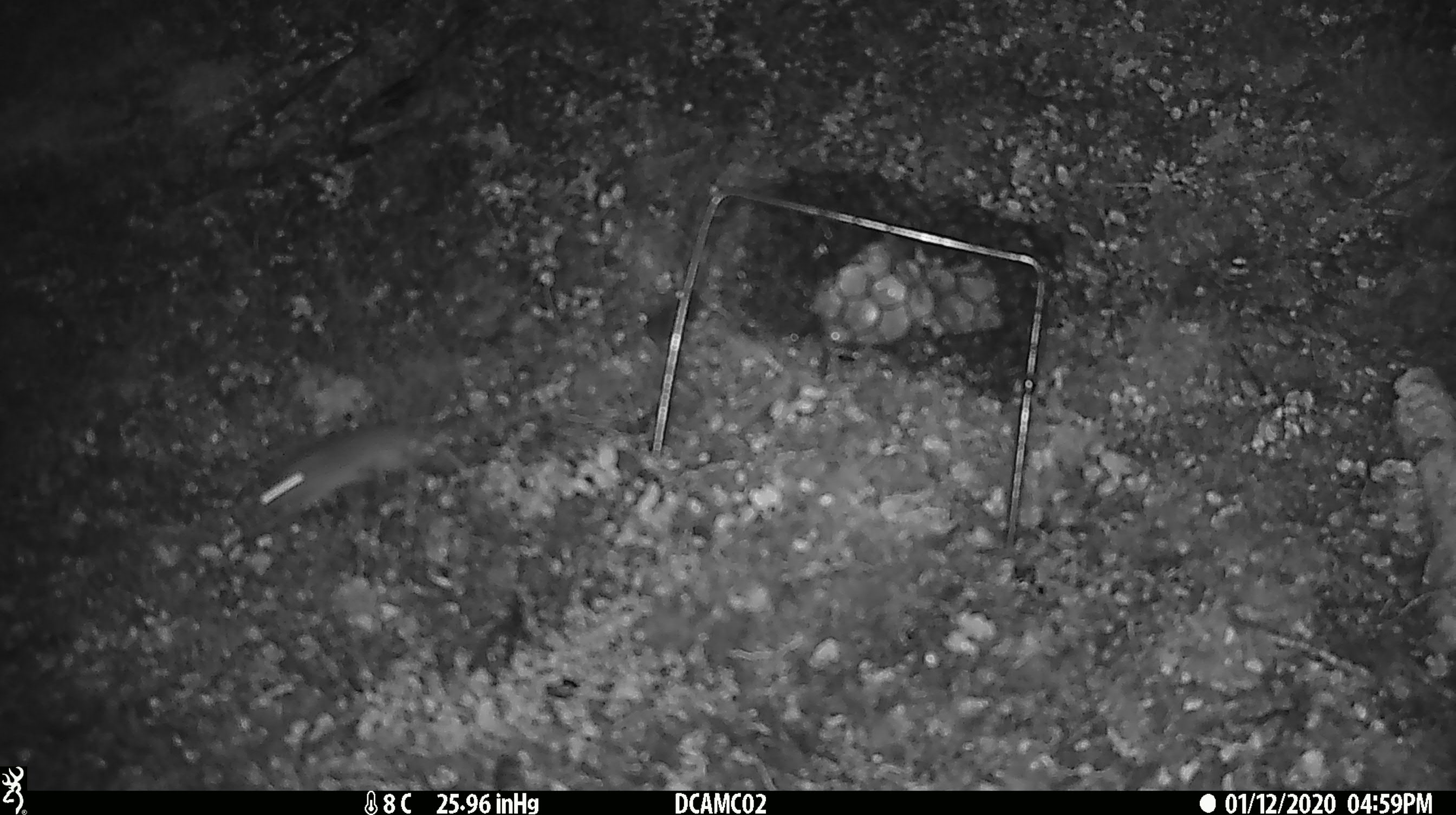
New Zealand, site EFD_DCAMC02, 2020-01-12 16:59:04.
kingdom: Animalia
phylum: Chordata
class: Mammalia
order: Rodentia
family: Muridae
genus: Mus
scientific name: Mus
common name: mouse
Mouse (Mus).